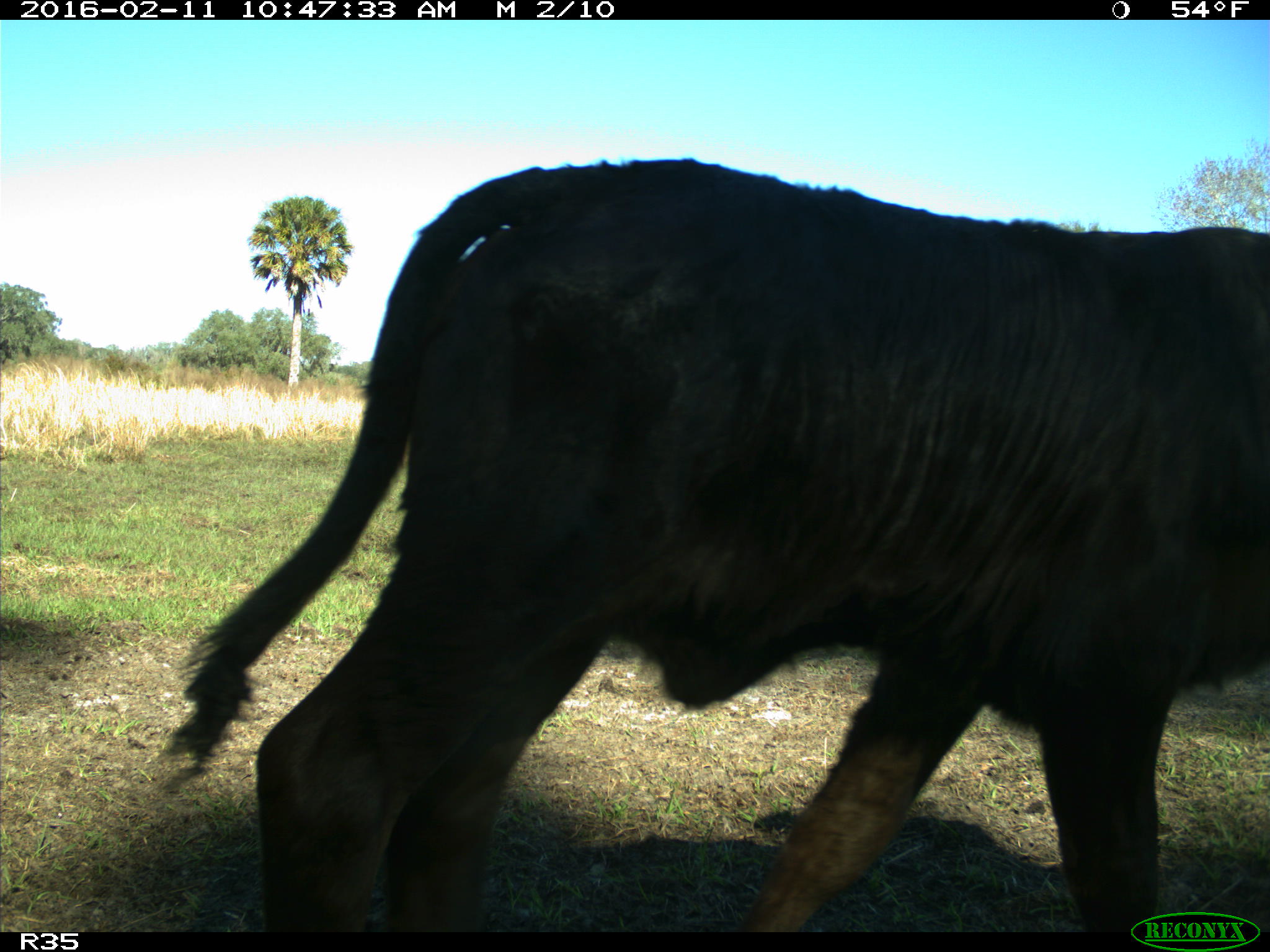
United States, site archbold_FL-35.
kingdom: Animalia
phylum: Chordata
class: Mammalia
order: Artiodactyla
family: Bovidae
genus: Bos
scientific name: Bos taurus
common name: domestic cow